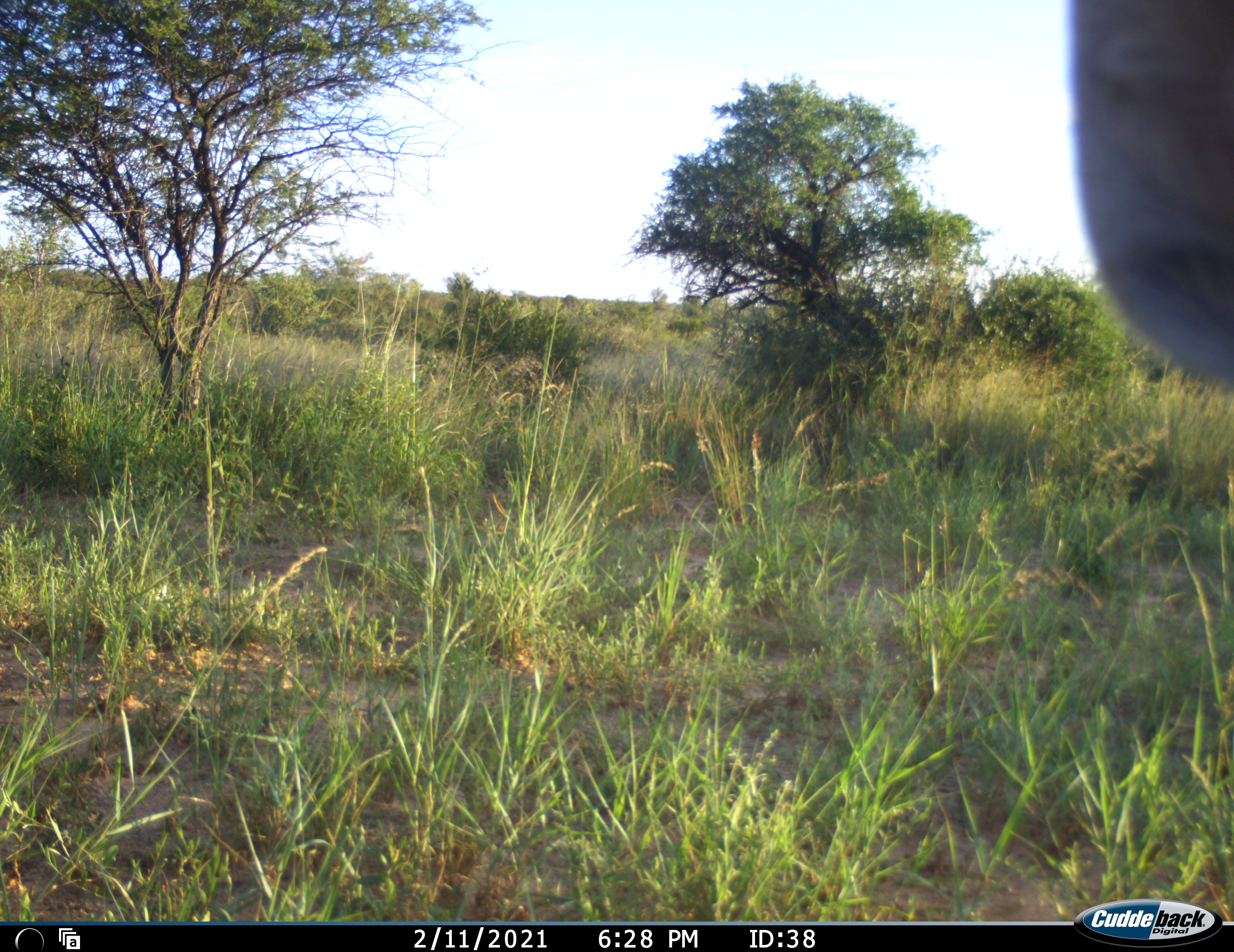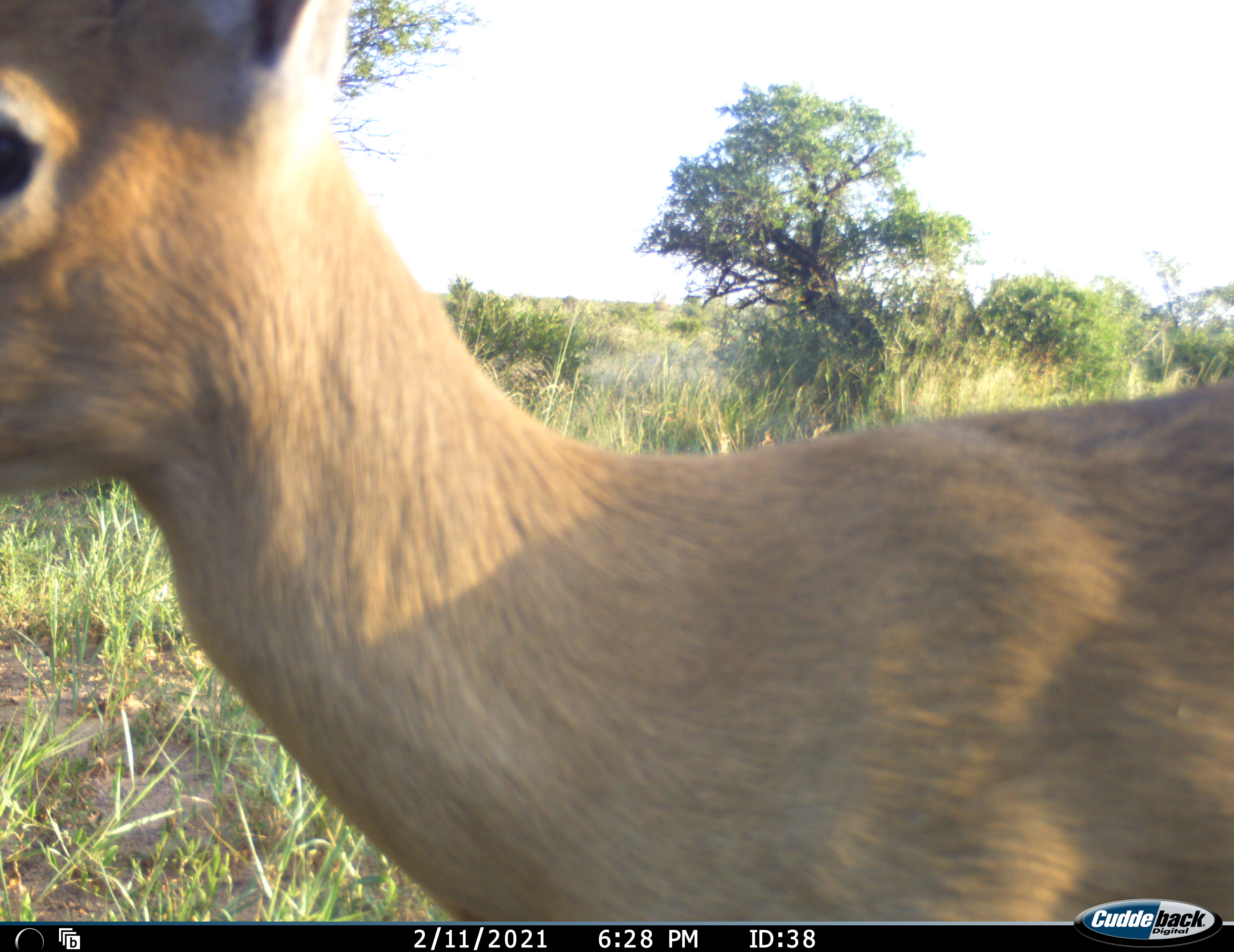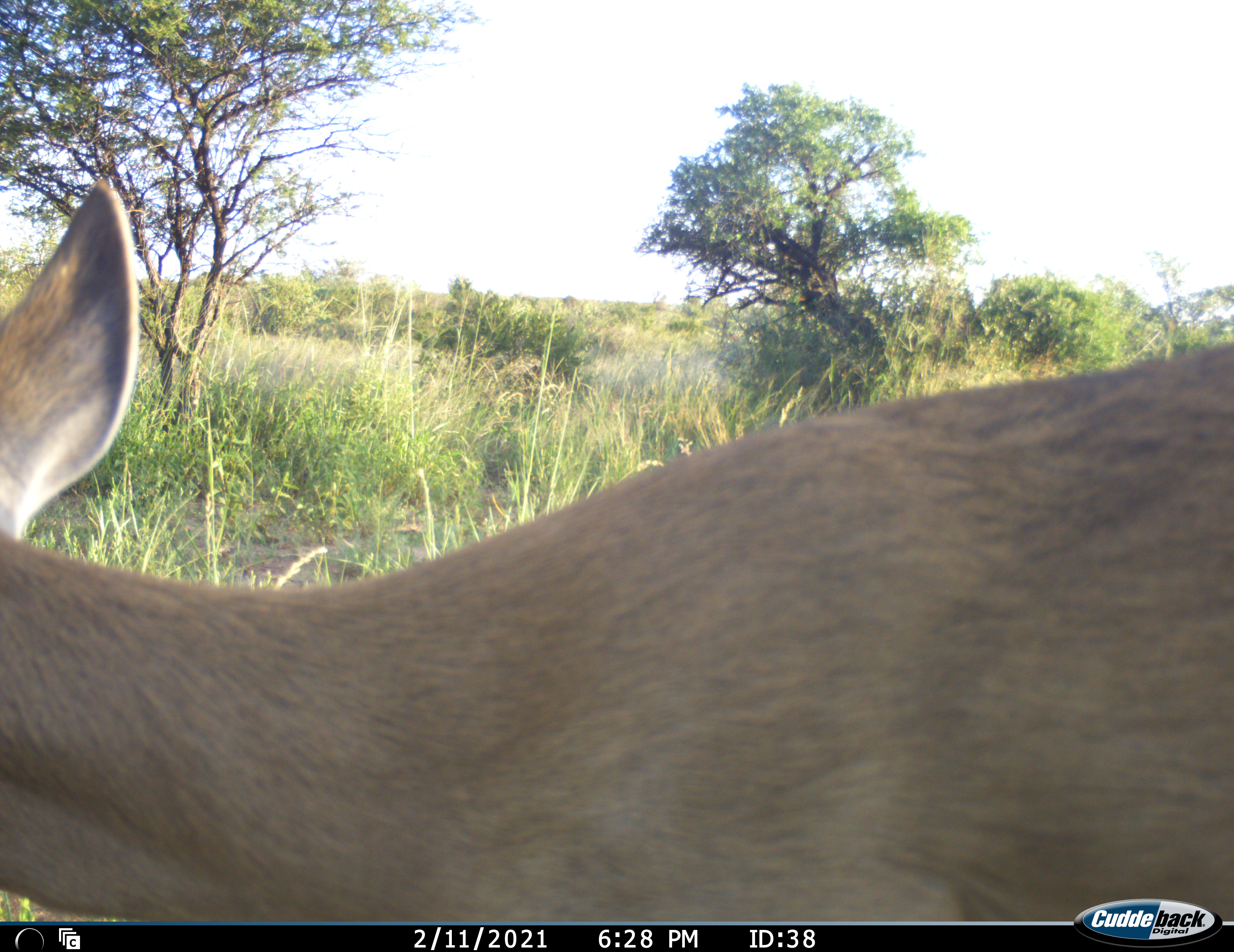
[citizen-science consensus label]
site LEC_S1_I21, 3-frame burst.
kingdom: Animalia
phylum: Chordata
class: Mammalia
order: Artiodactyla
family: Bovidae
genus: Sylvicapra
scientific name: Sylvicapra grimmia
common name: common duiker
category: duikercommongrey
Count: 1.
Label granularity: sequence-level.